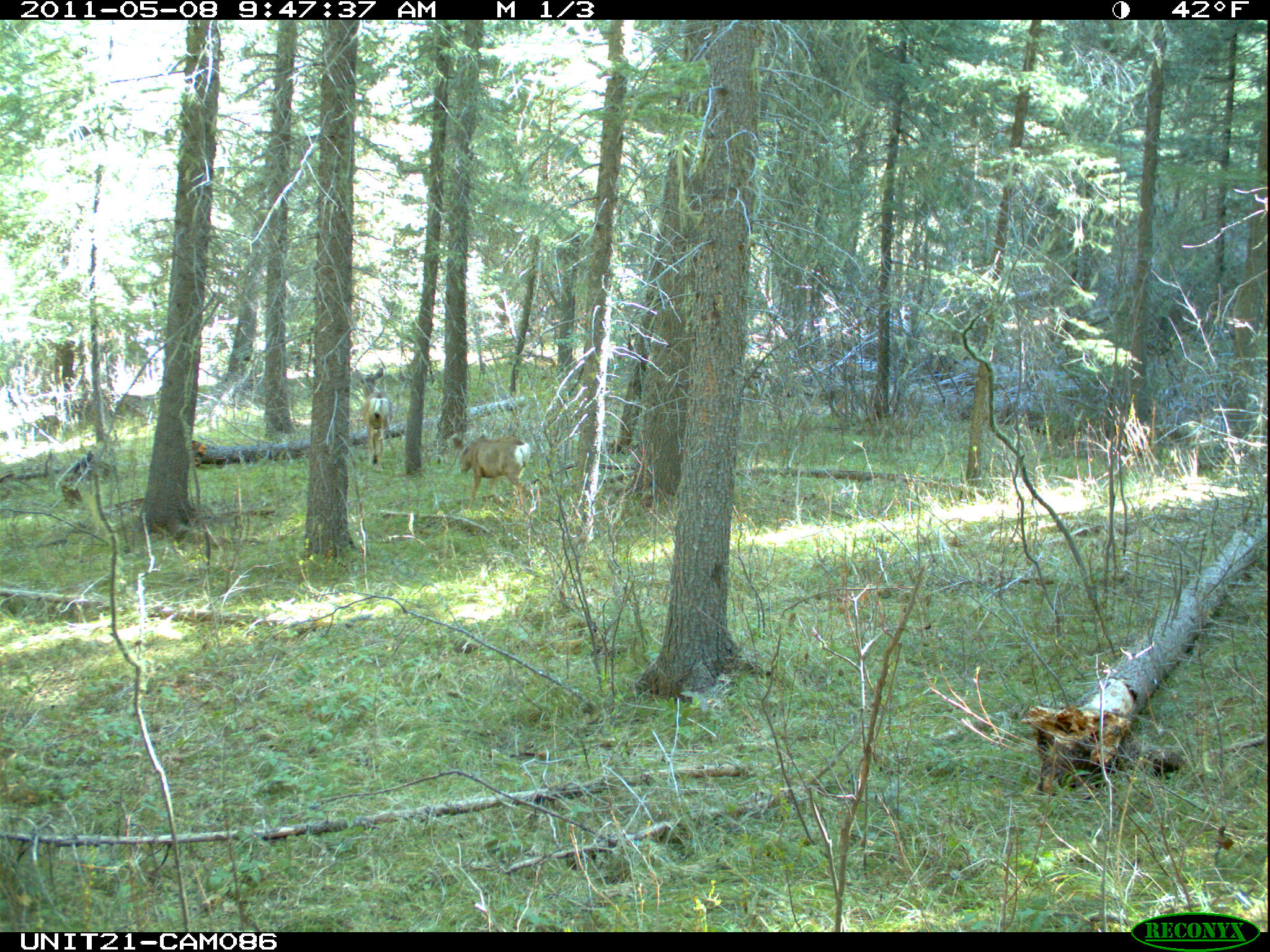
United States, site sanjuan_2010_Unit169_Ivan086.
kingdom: Animalia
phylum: Chordata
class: Mammalia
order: Artiodactyla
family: Cervidae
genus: Odocoileus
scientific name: Odocoileus hemionus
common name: mule deer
Odocoileus hemionus (mule deer).